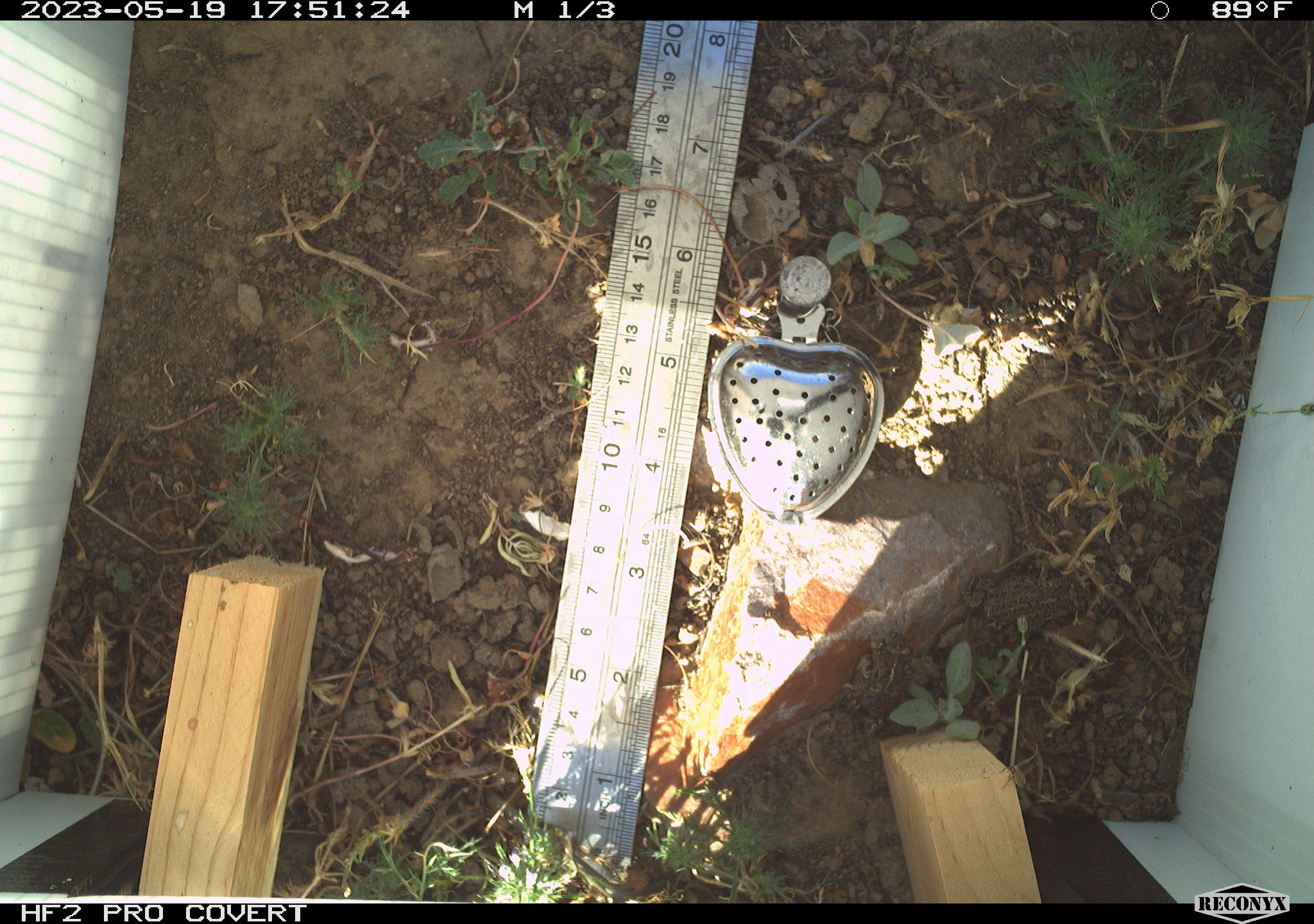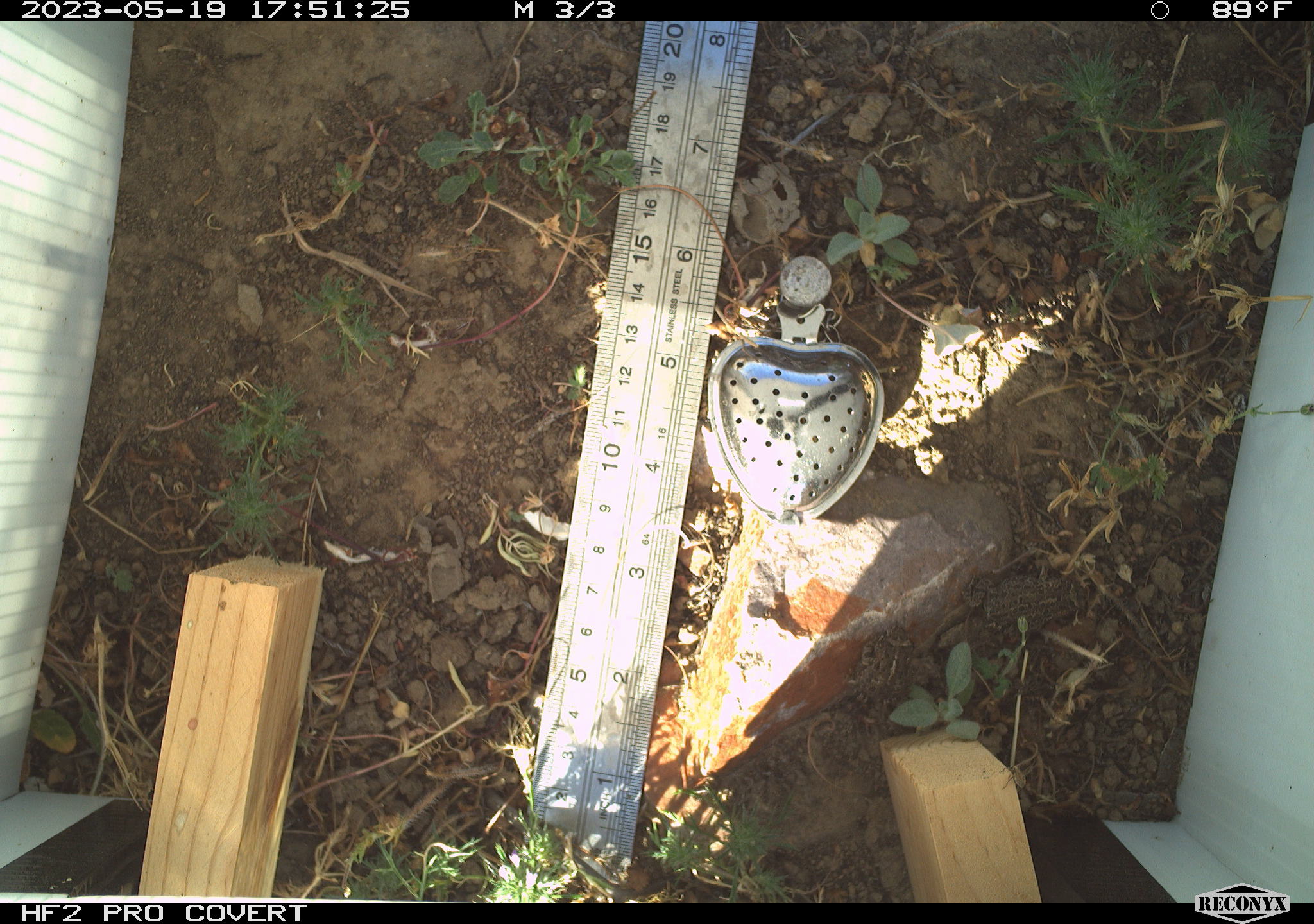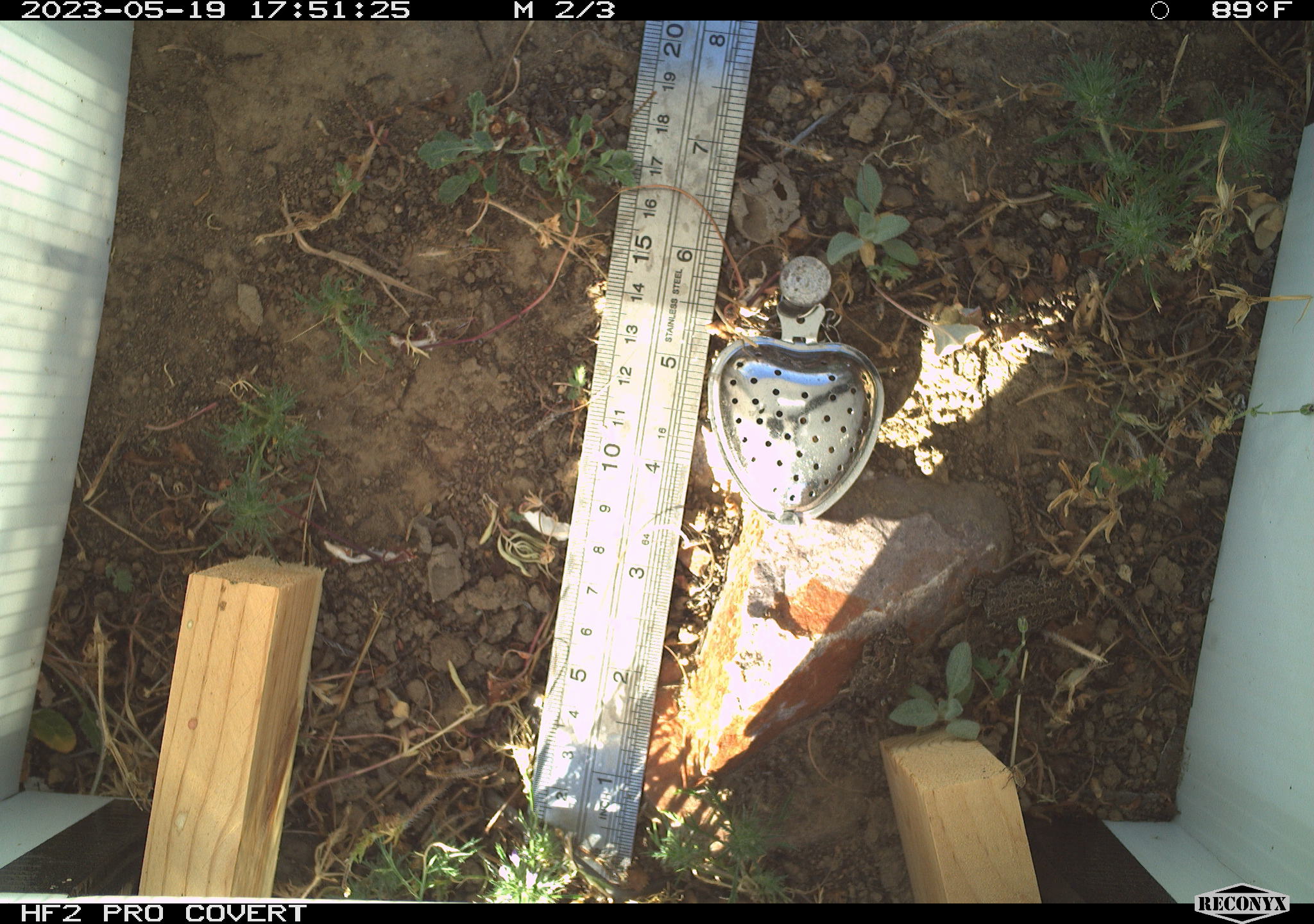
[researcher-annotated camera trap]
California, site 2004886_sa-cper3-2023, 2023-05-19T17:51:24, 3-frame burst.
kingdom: Animalia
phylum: Chordata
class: Amphibia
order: Anura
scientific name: Anura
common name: frogs